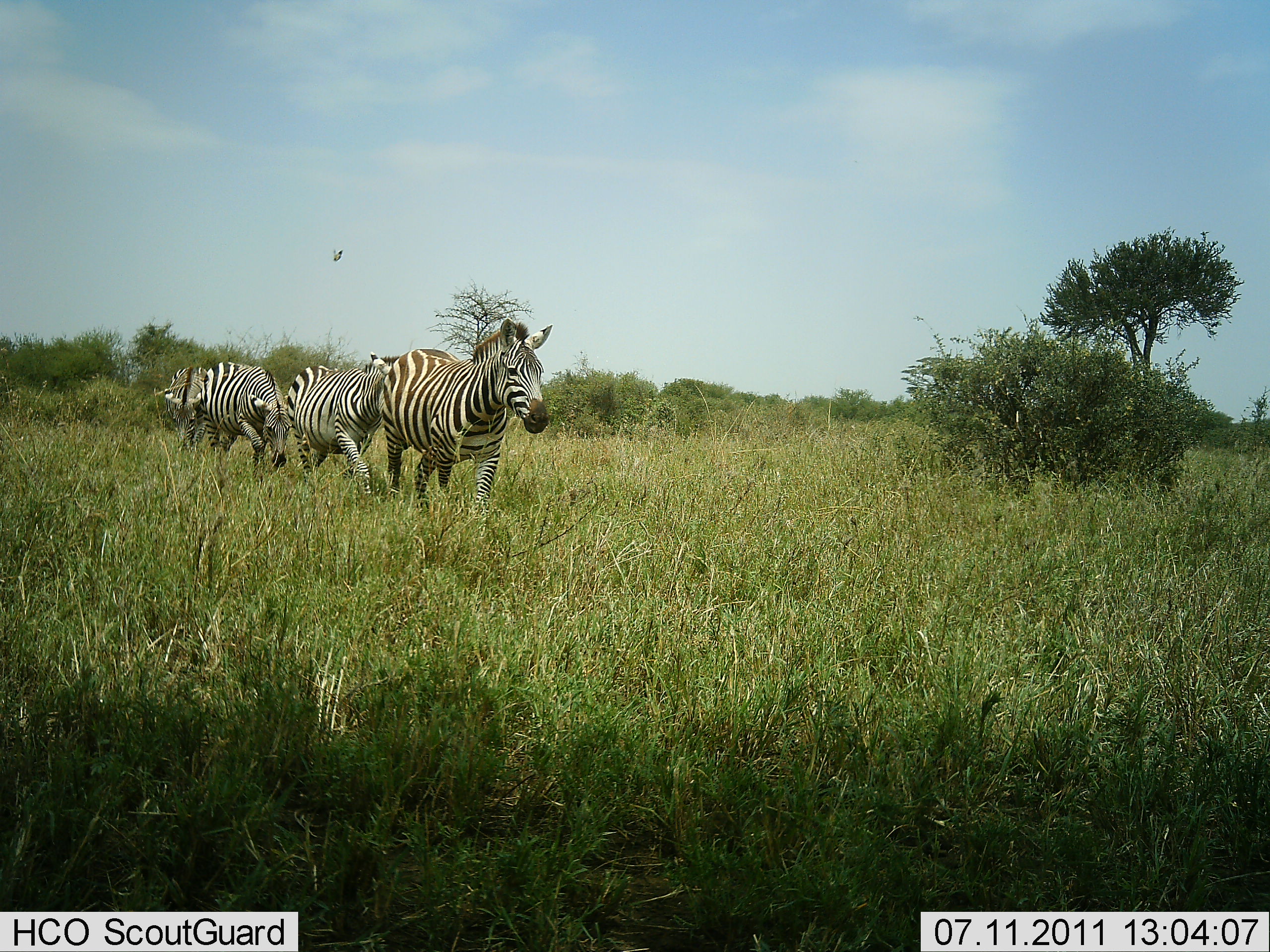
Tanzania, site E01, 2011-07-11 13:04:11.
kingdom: Animalia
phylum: Chordata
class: Mammalia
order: Perissodactyla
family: Equidae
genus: Equus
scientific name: Equus quagga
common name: plains zebra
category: zebra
Zebra (plains zebra) (Equus quagga), count 3. Behavior (volunteer vote fractions): standing 0%, resting 0%, moving 100%, interacting 0%. Young present (vote fraction): 0%. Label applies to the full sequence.